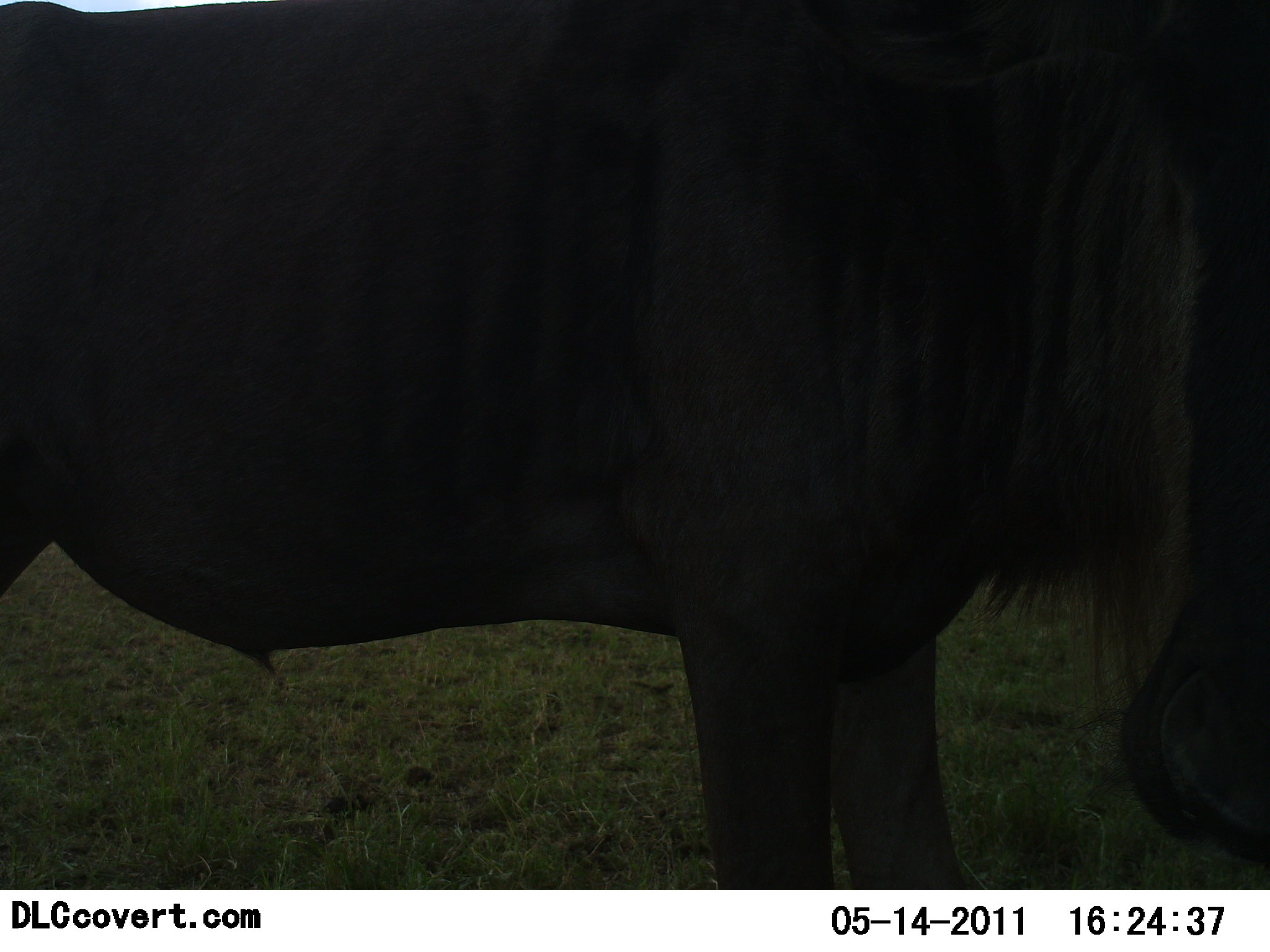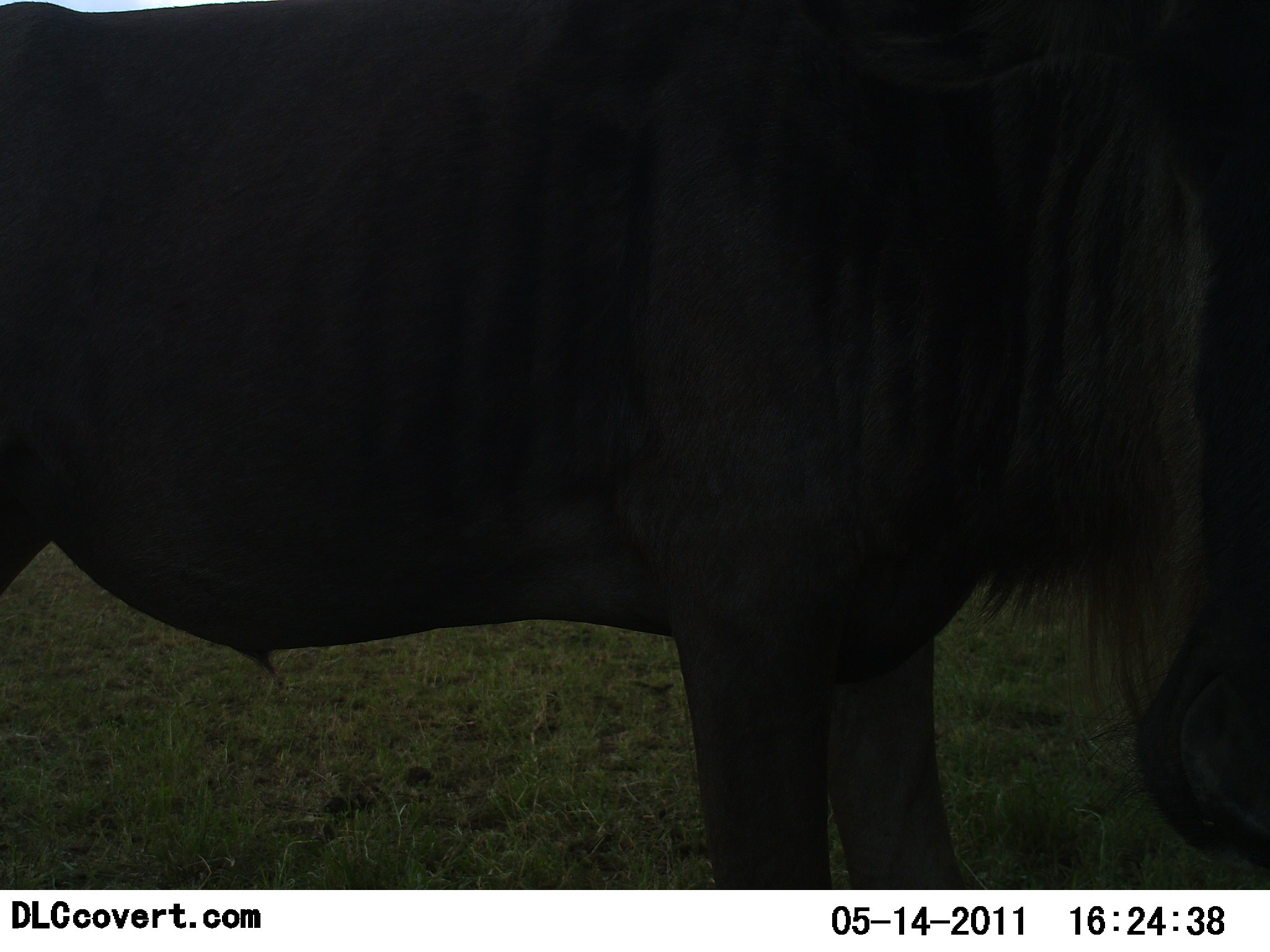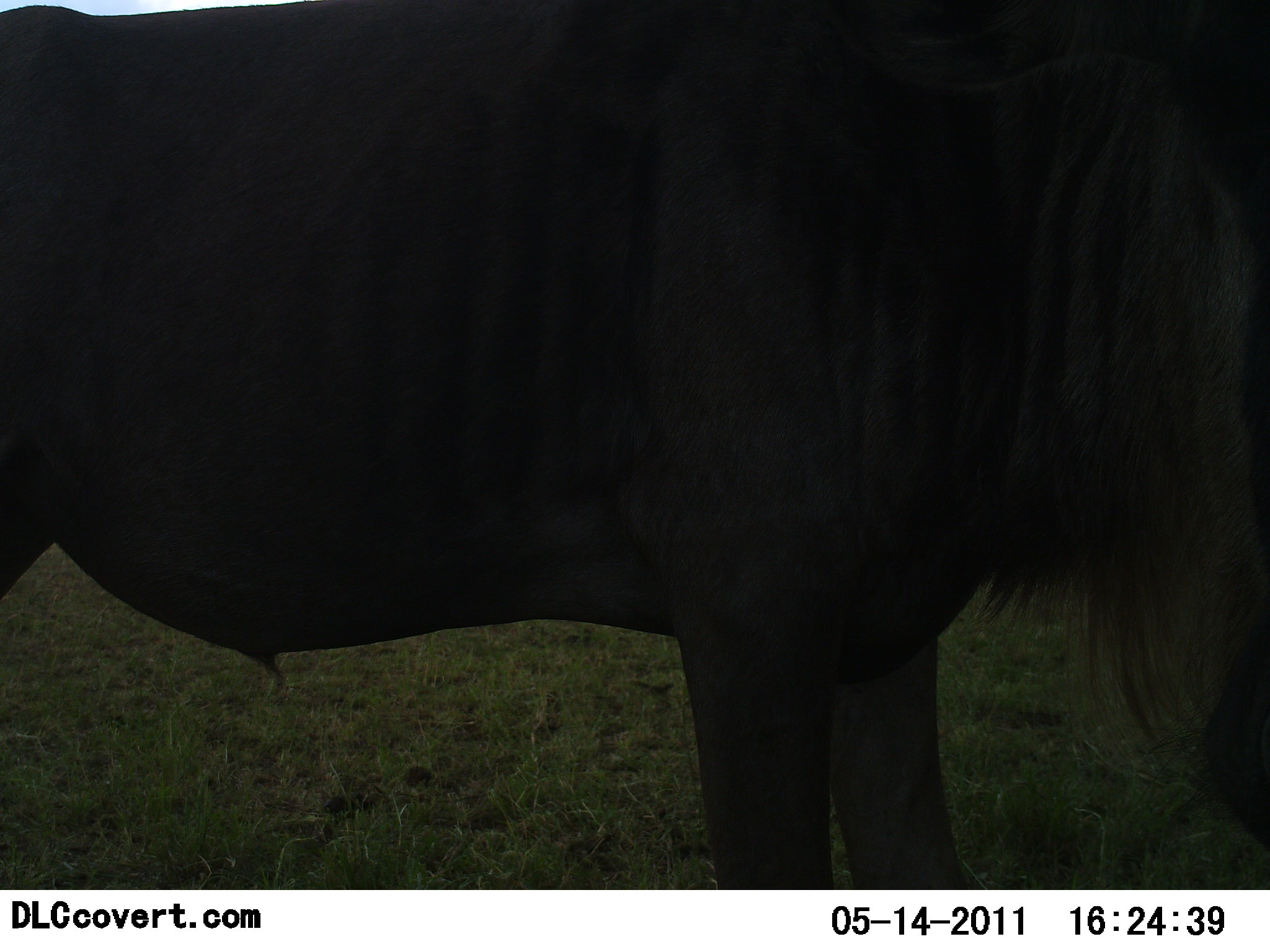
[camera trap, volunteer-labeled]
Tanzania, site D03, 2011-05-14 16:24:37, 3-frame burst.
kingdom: Animalia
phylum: Chordata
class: Mammalia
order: Artiodactyla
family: Bovidae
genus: Connochaetes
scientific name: Connochaetes taurinus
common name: blue wildebeest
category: wildebeest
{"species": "wildebeest (blue wildebeest) (Connochaetes taurinus)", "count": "1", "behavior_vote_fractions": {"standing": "90%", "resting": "0%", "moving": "10%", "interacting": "0%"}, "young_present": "0%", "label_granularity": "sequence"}